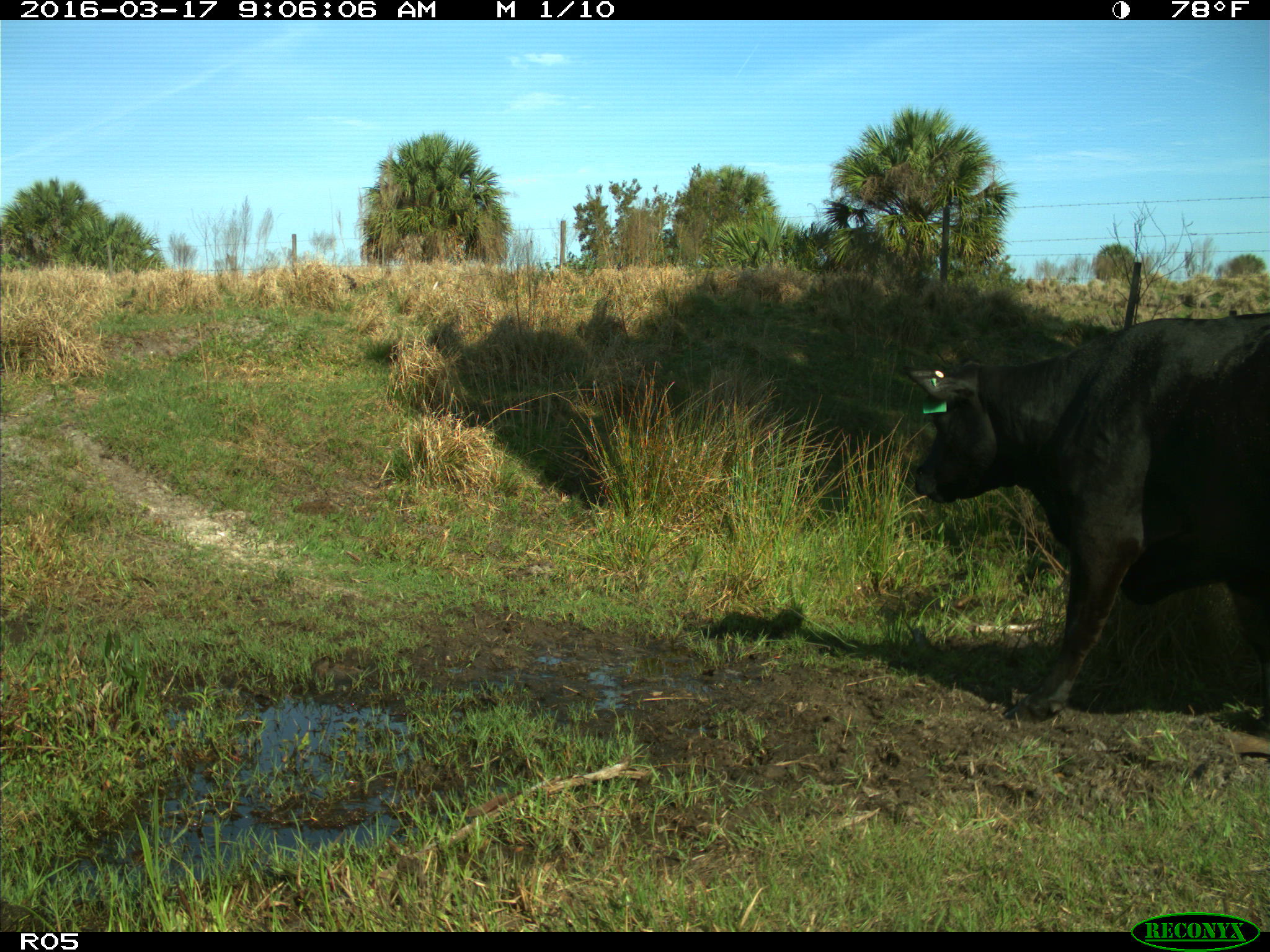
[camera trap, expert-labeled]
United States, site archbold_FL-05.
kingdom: Animalia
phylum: Chordata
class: Mammalia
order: Artiodactyla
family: Bovidae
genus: Bos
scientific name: Bos taurus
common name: domestic cow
Bos taurus (domestic cow).